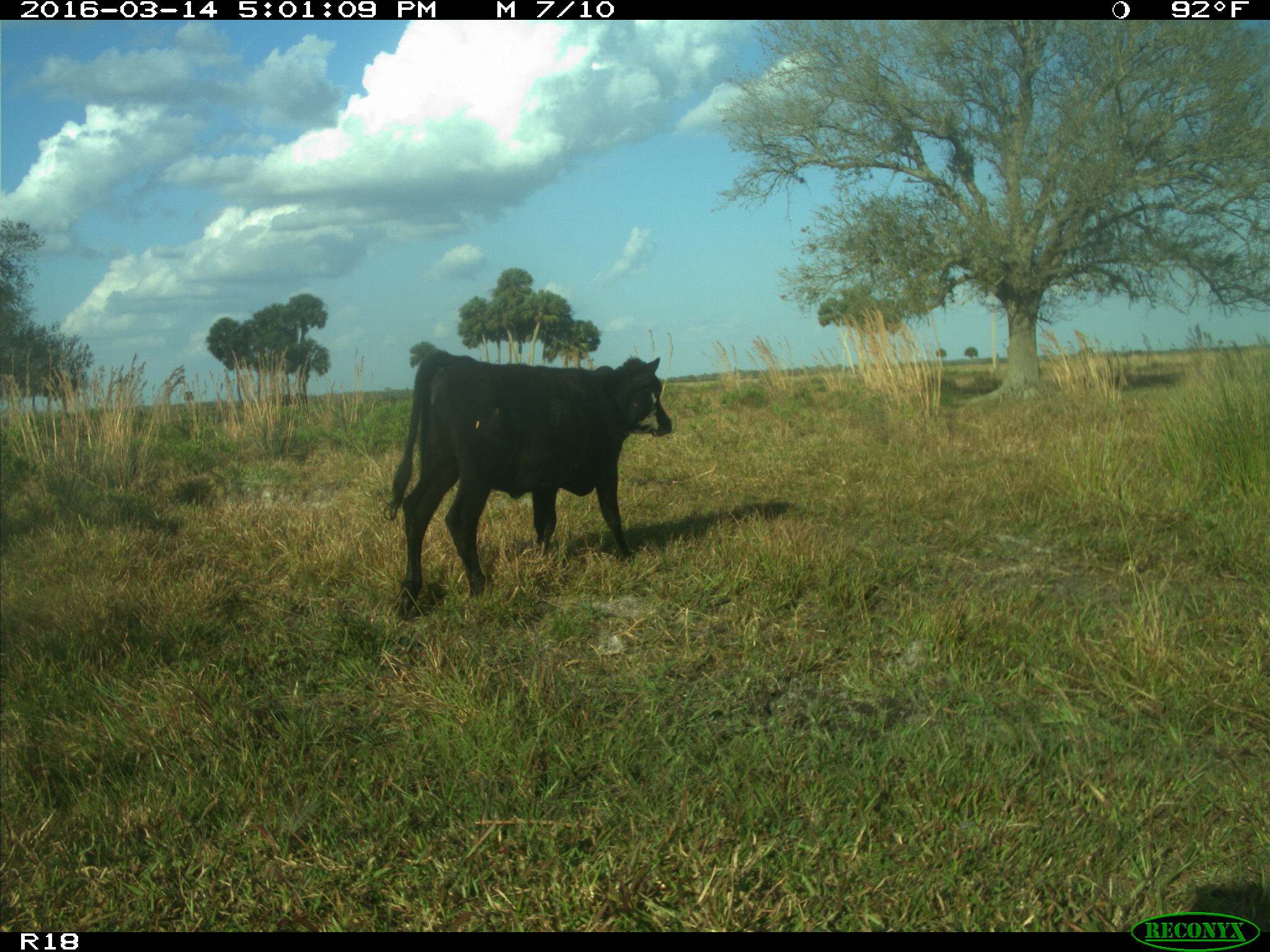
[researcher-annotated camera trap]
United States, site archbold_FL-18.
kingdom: Animalia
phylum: Chordata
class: Mammalia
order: Artiodactyla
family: Bovidae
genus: Bos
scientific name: Bos taurus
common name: domestic cow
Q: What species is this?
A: Bos taurus (domestic cow).